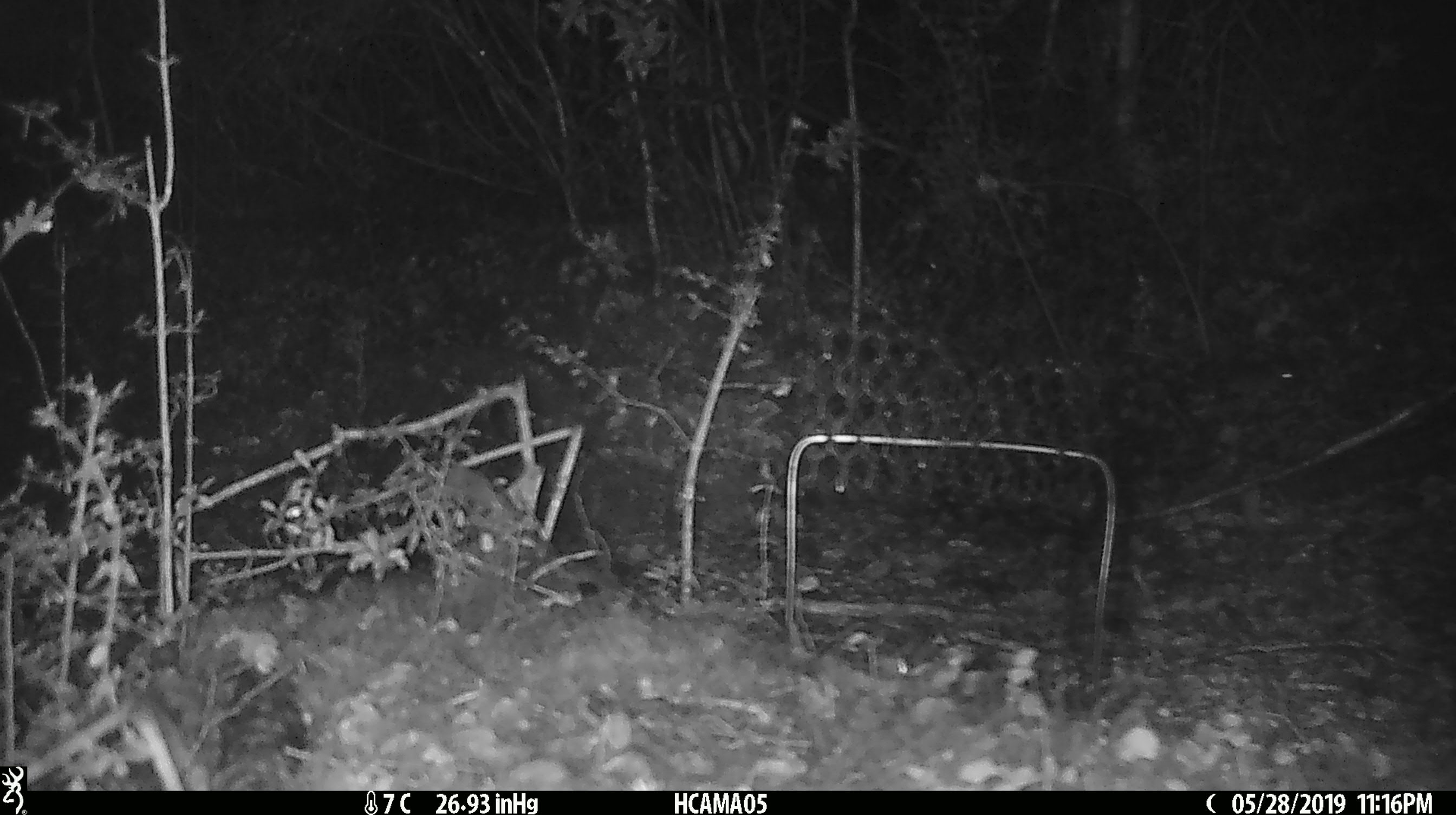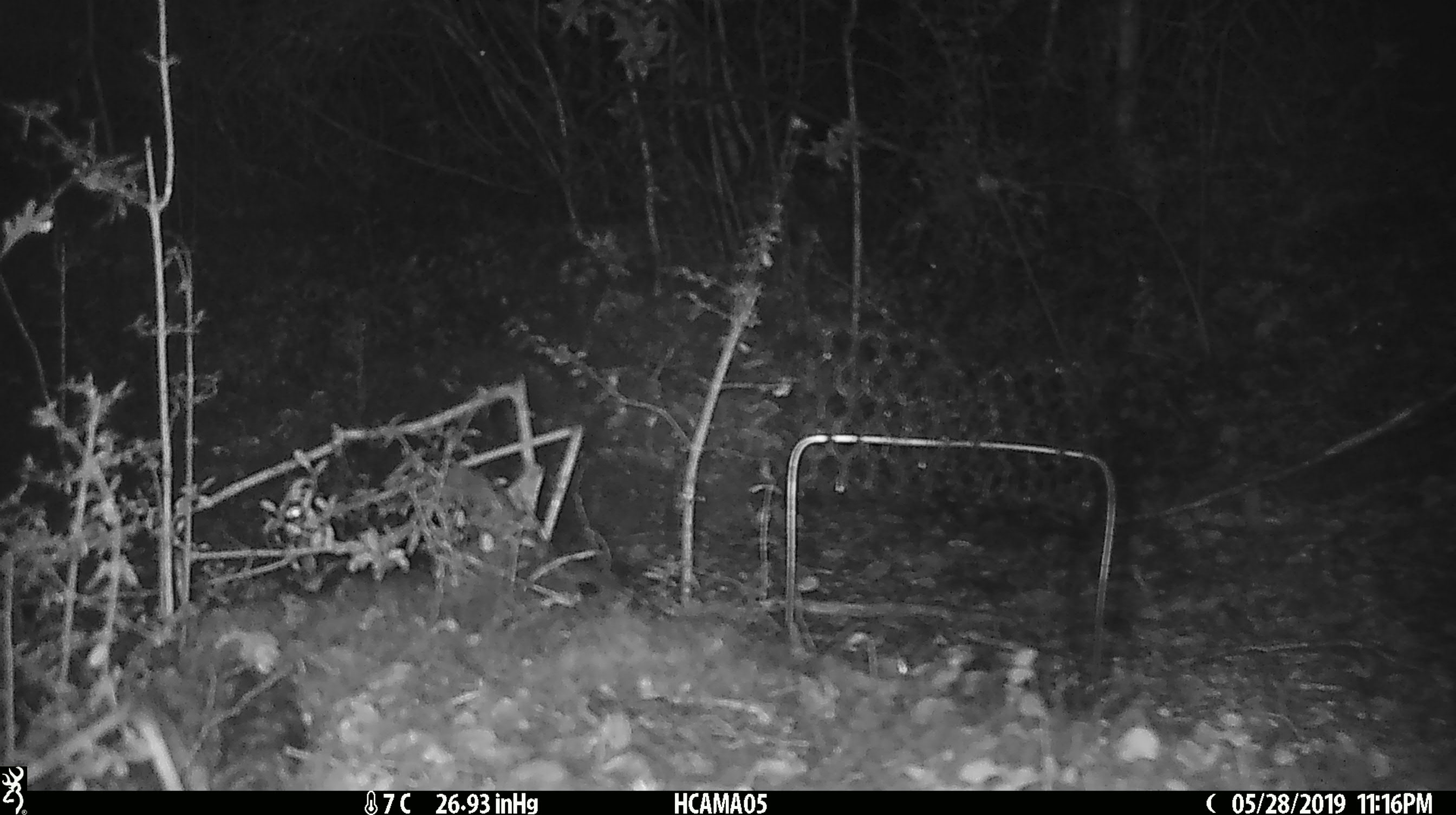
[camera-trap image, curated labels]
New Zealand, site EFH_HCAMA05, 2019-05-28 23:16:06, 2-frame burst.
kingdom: Animalia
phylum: Chordata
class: Mammalia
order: Rodentia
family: Muridae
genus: Mus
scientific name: Mus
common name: mouse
Mouse (Mus).